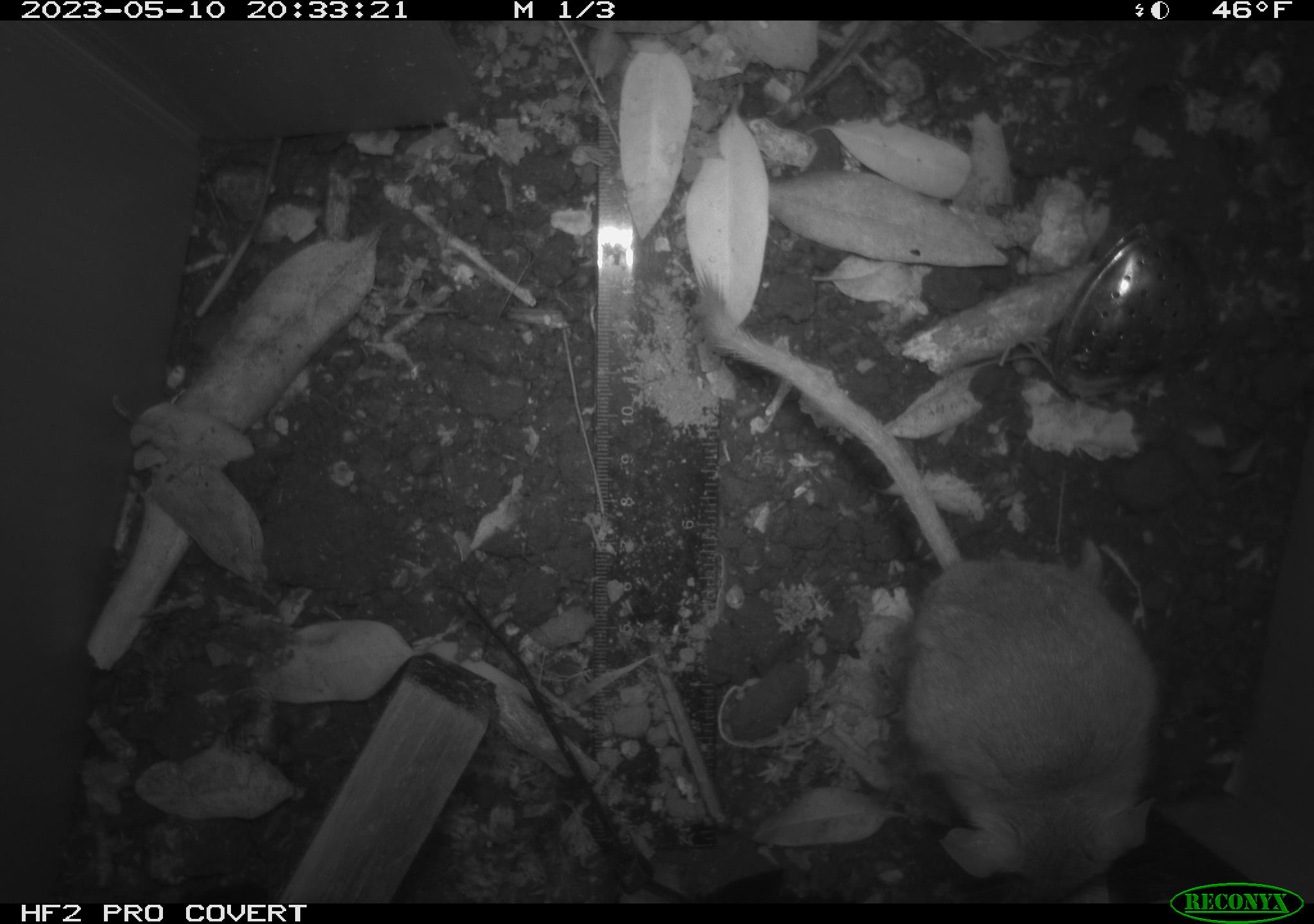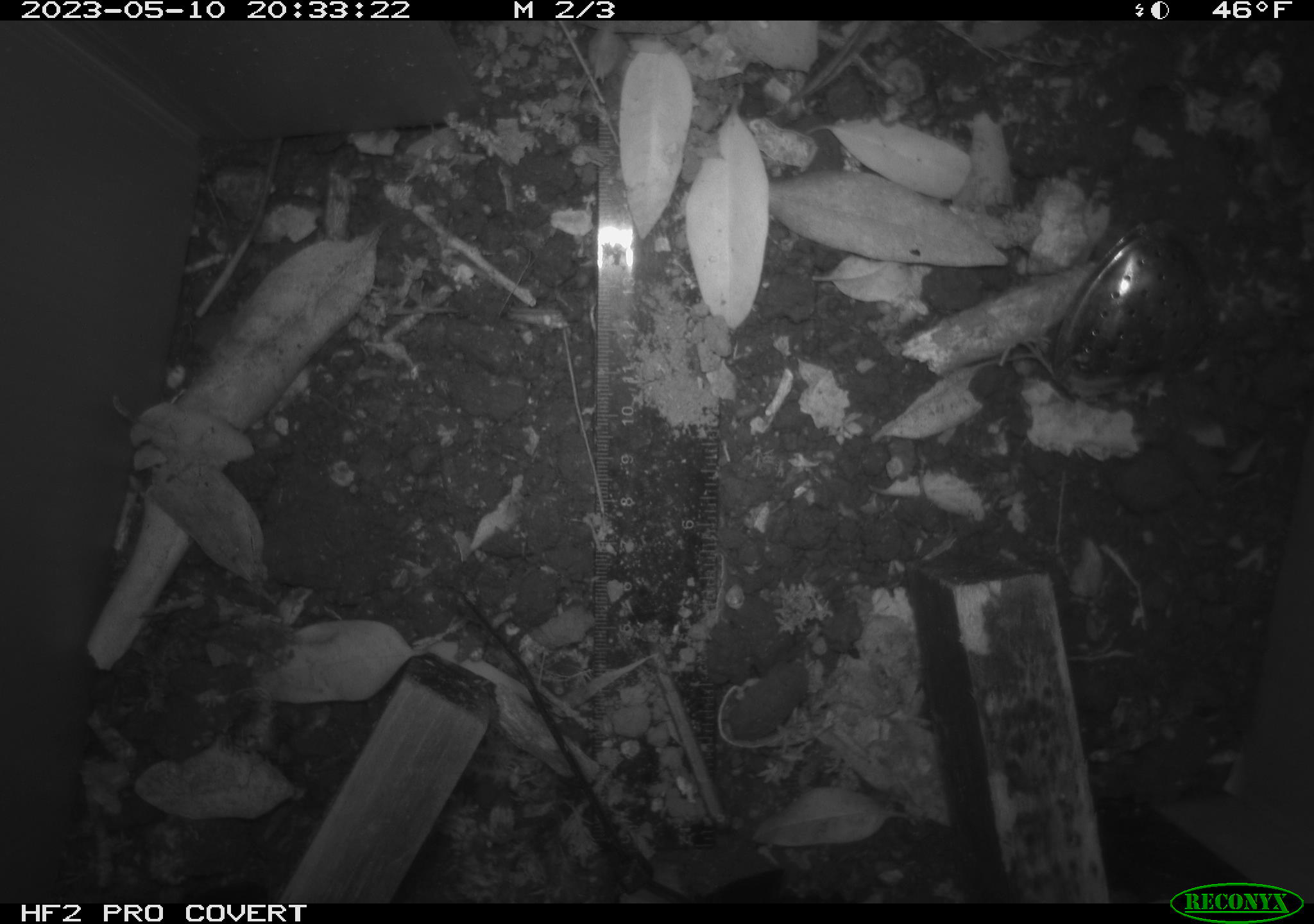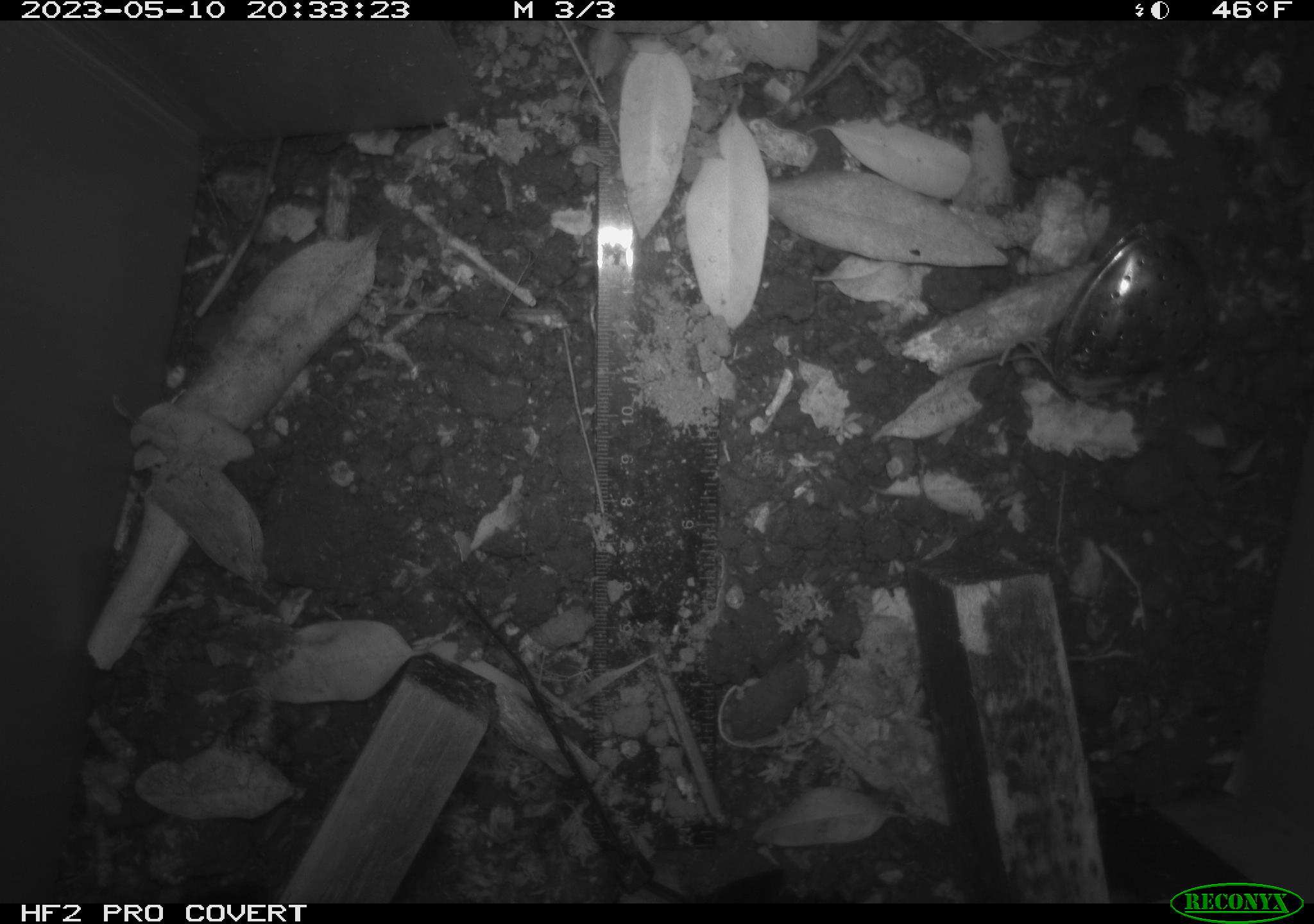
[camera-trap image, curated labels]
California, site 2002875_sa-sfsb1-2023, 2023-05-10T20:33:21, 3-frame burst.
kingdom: Animalia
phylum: Chordata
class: Mammalia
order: Rodentia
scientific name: Rodentia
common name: mouse species